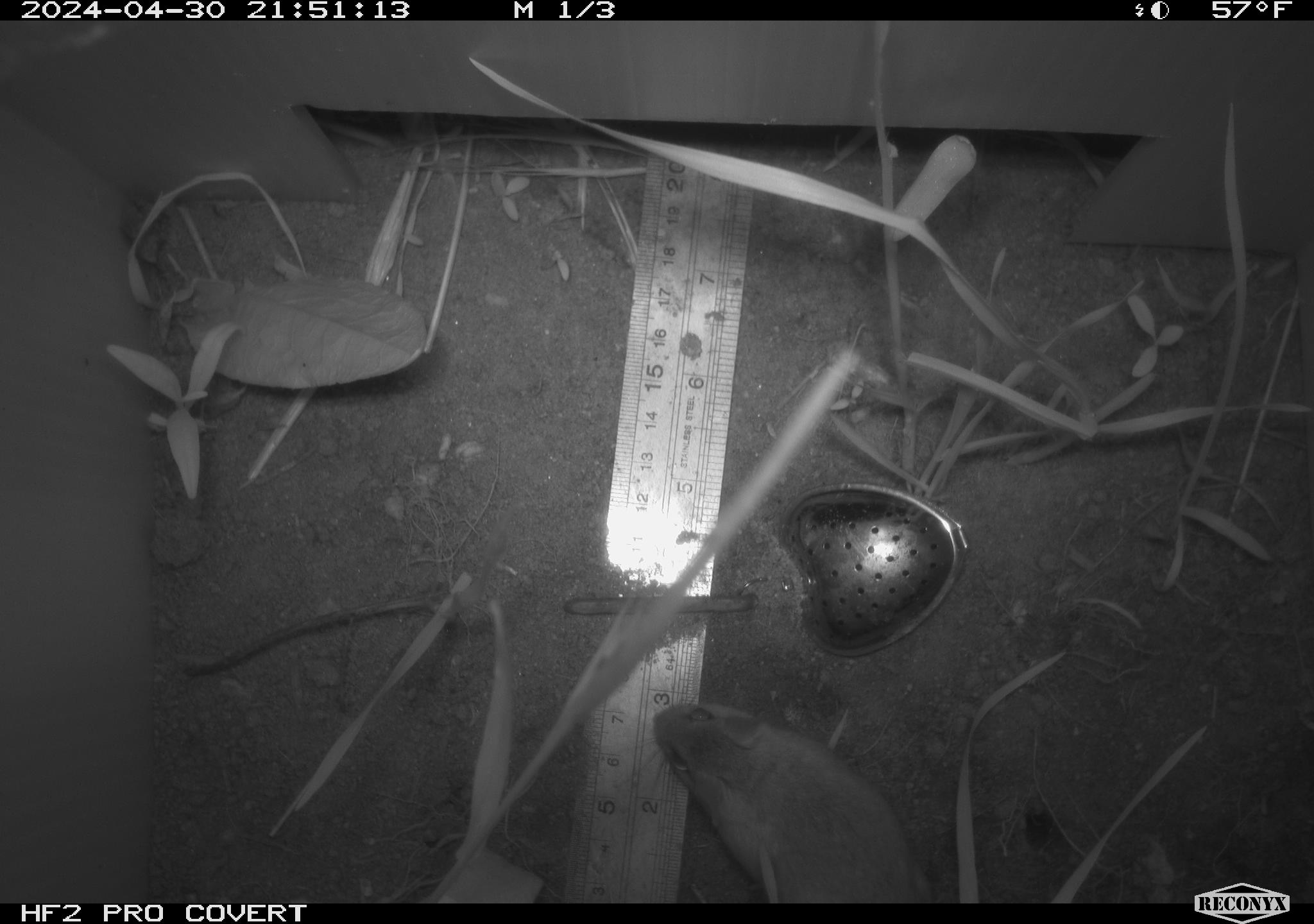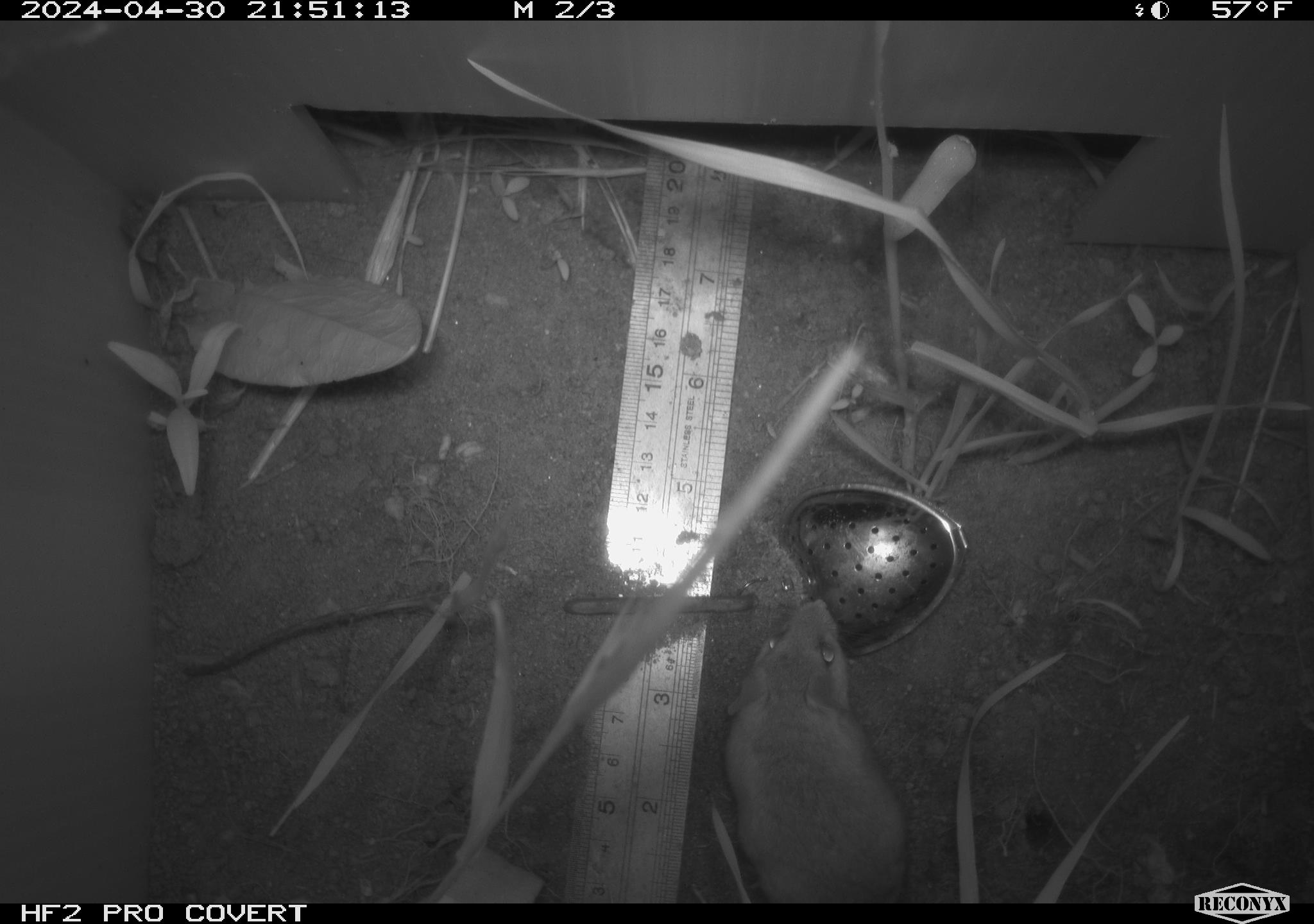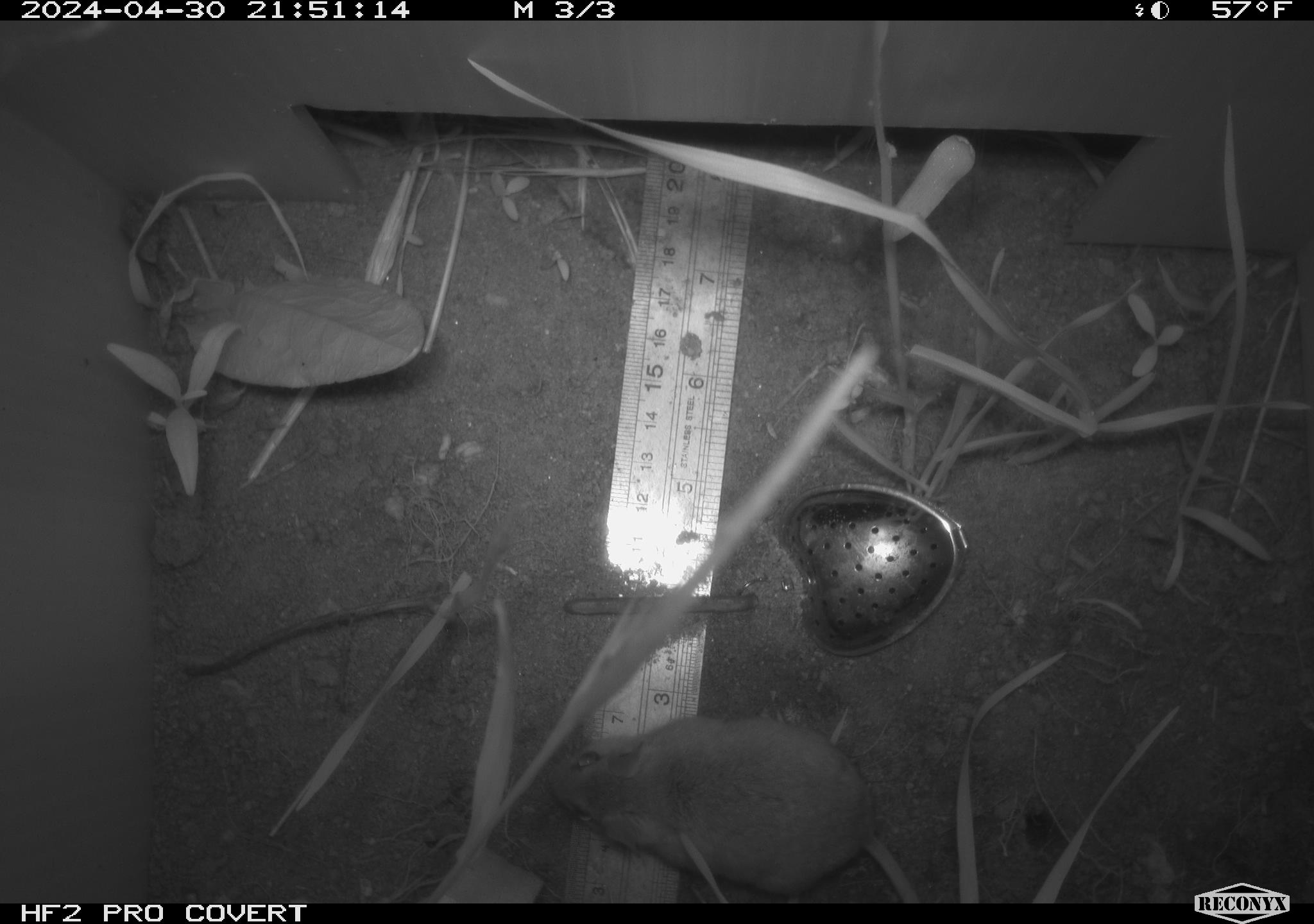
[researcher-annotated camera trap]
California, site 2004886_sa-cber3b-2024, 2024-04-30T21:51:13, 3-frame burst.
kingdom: Animalia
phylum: Chordata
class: Mammalia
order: Rodentia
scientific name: Rodentia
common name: mouse species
Mouse species (Rodentia).